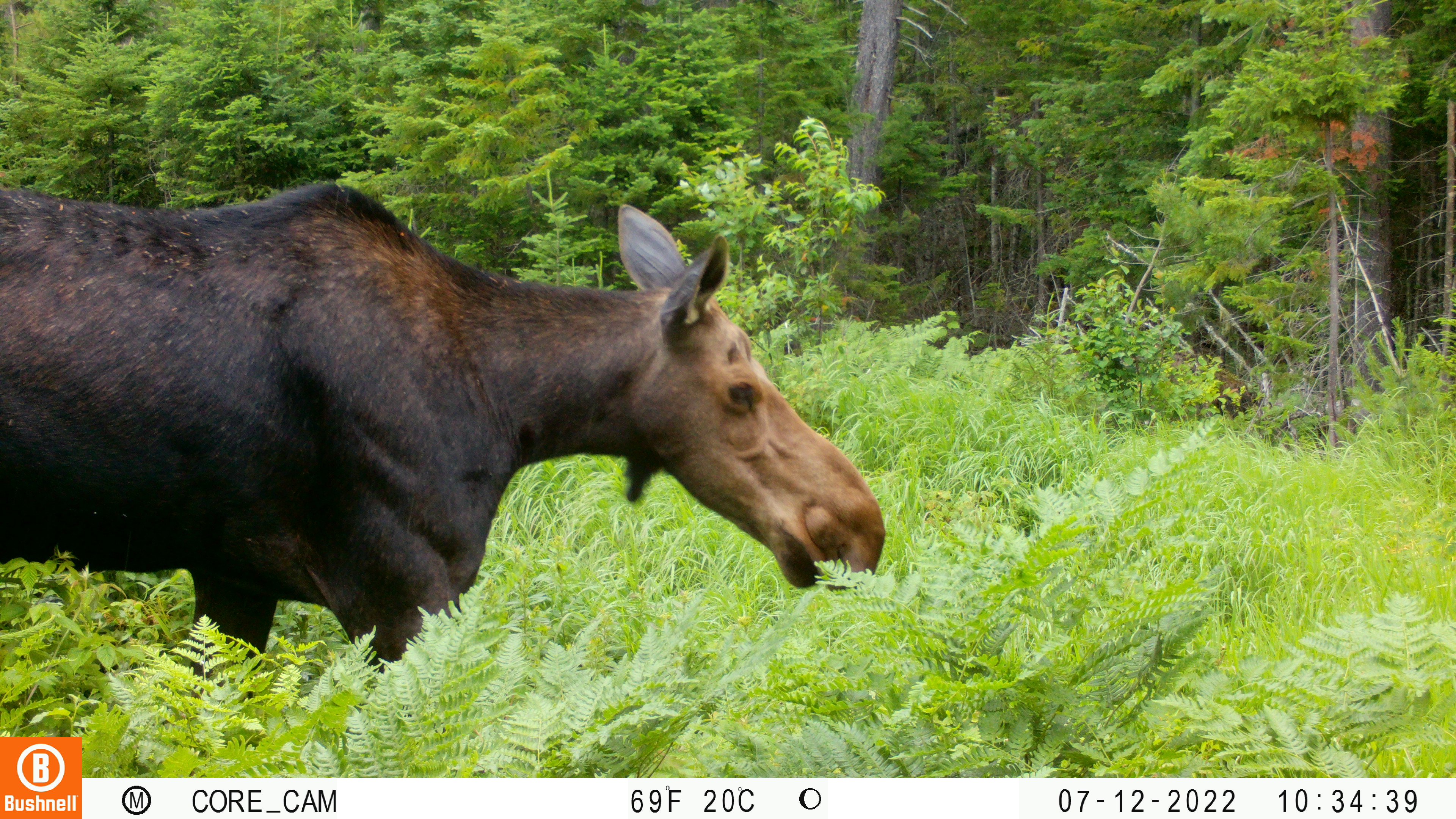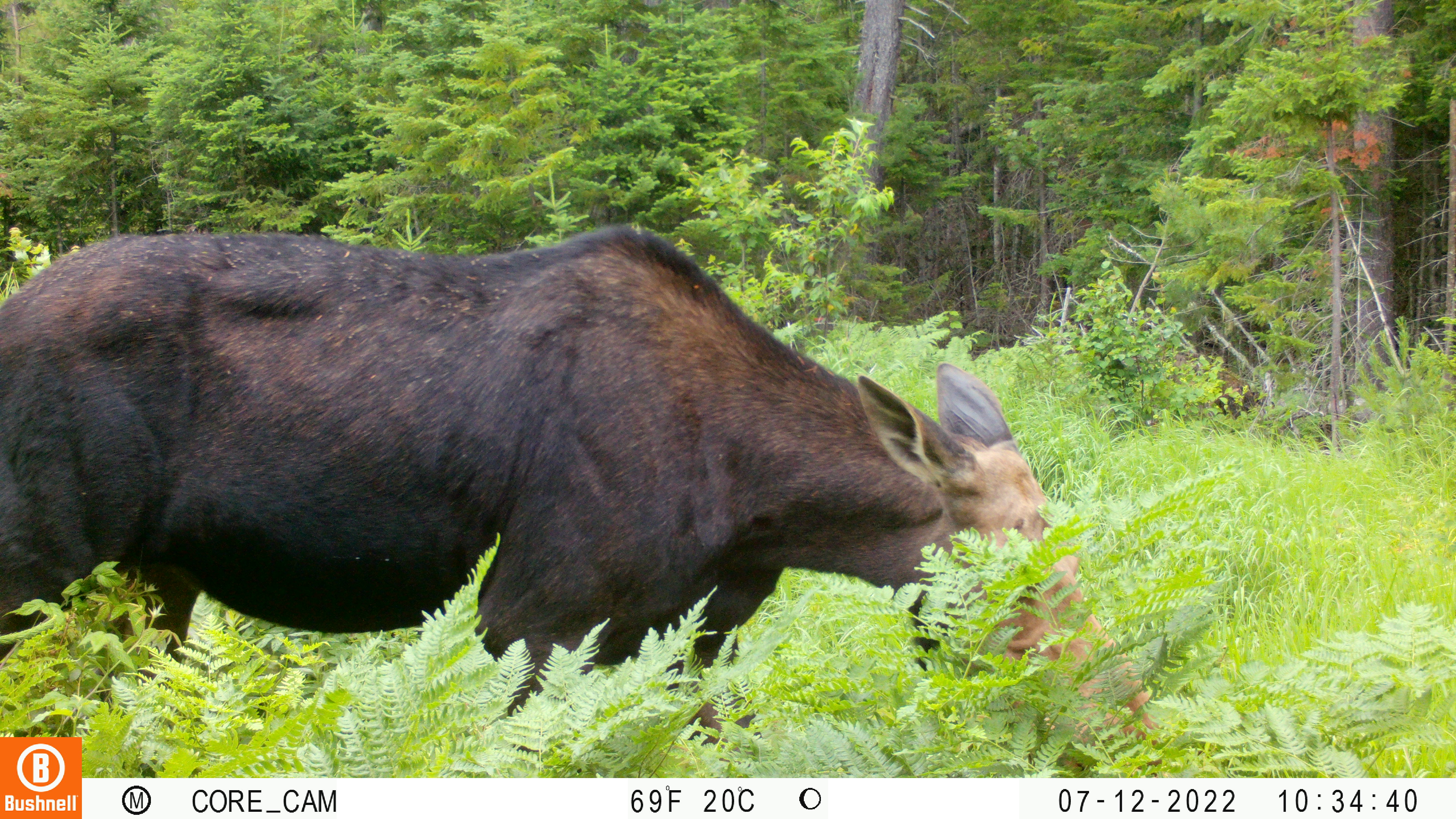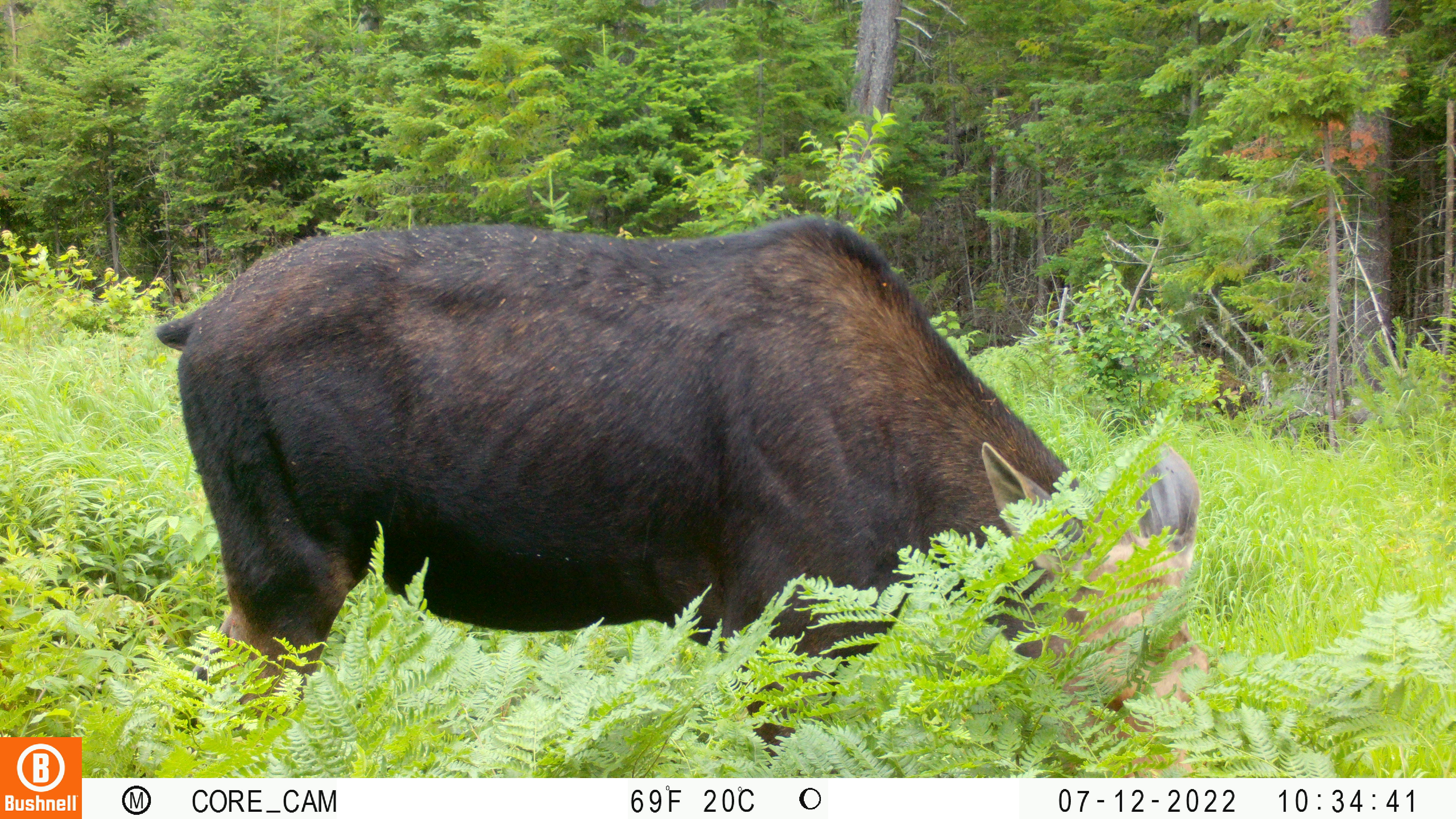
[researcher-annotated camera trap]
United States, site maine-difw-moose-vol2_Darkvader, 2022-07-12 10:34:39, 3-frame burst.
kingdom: Animalia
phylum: Chordata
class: Mammalia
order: Artiodactyla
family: Cervidae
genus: Alces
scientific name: Alces alces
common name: moose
Moose (Alces alces).